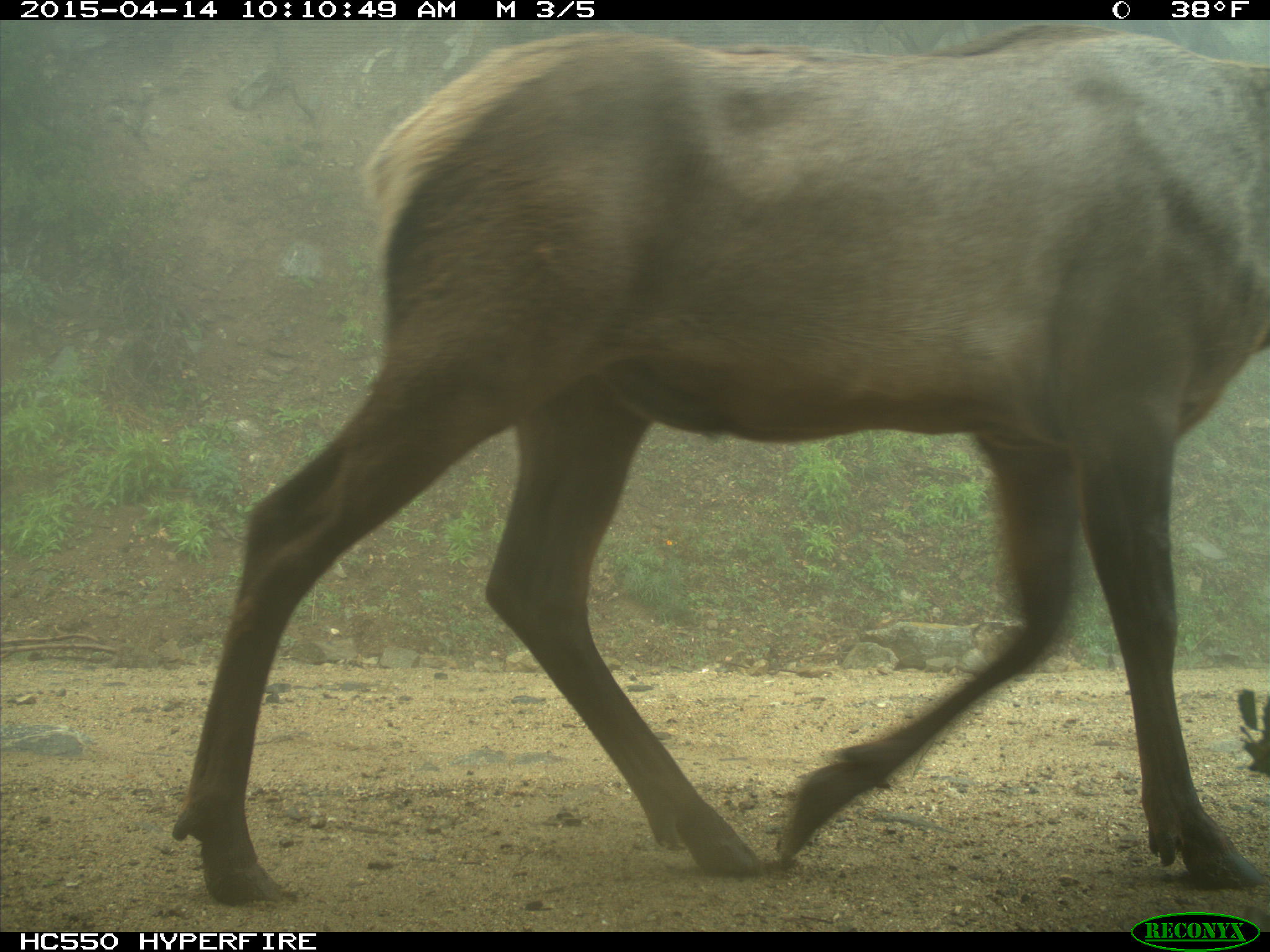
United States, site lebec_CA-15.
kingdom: Animalia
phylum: Chordata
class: Mammalia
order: Artiodactyla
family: Cervidae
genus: Cervus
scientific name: Cervus canadensis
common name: elk